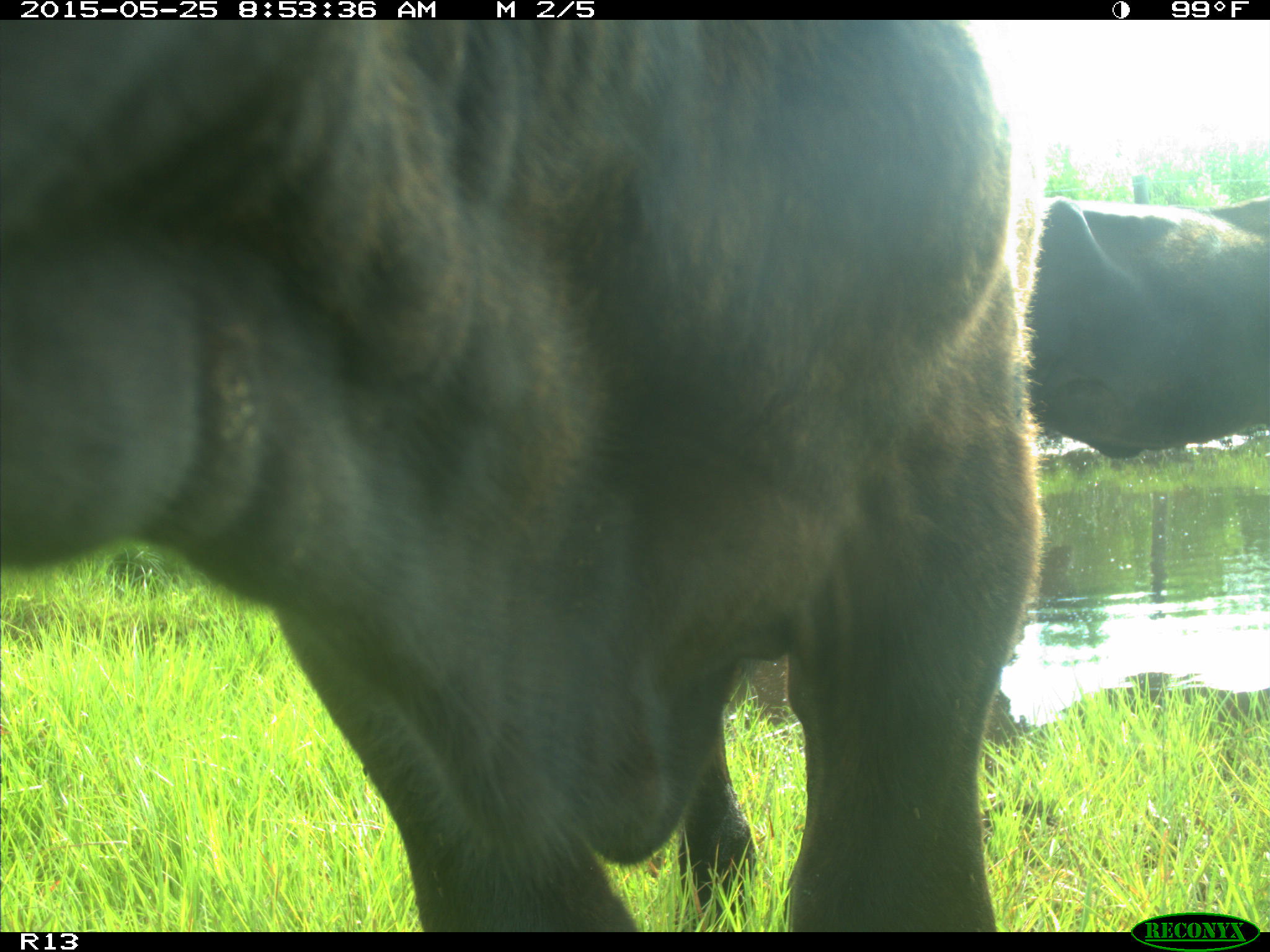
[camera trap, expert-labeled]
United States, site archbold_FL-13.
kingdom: Animalia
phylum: Chordata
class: Mammalia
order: Artiodactyla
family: Bovidae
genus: Bos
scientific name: Bos taurus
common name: domestic cow